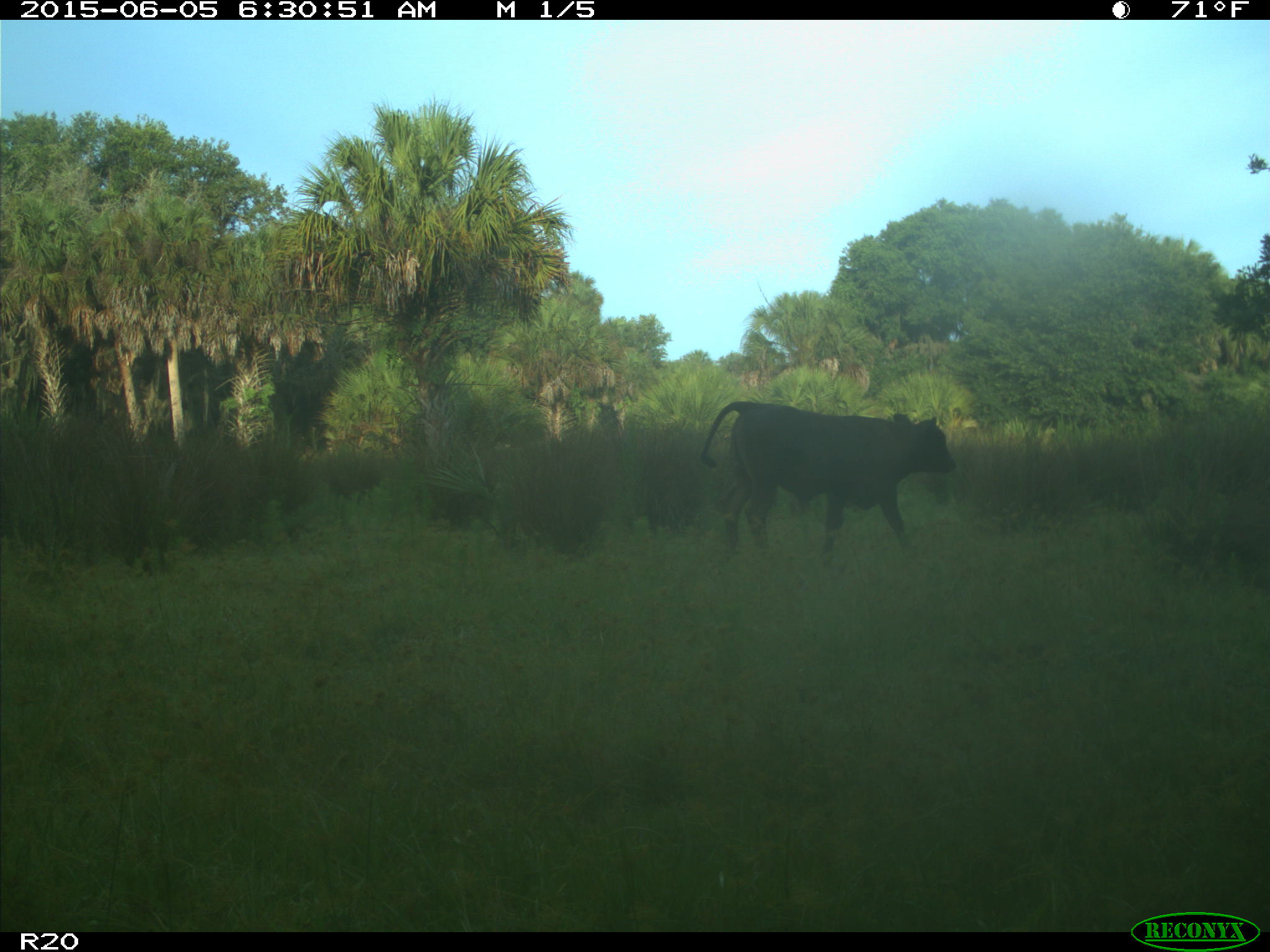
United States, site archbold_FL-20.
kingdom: Animalia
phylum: Chordata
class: Mammalia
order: Artiodactyla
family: Bovidae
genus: Bos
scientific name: Bos taurus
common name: domestic cow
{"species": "Bos taurus (domestic cow)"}